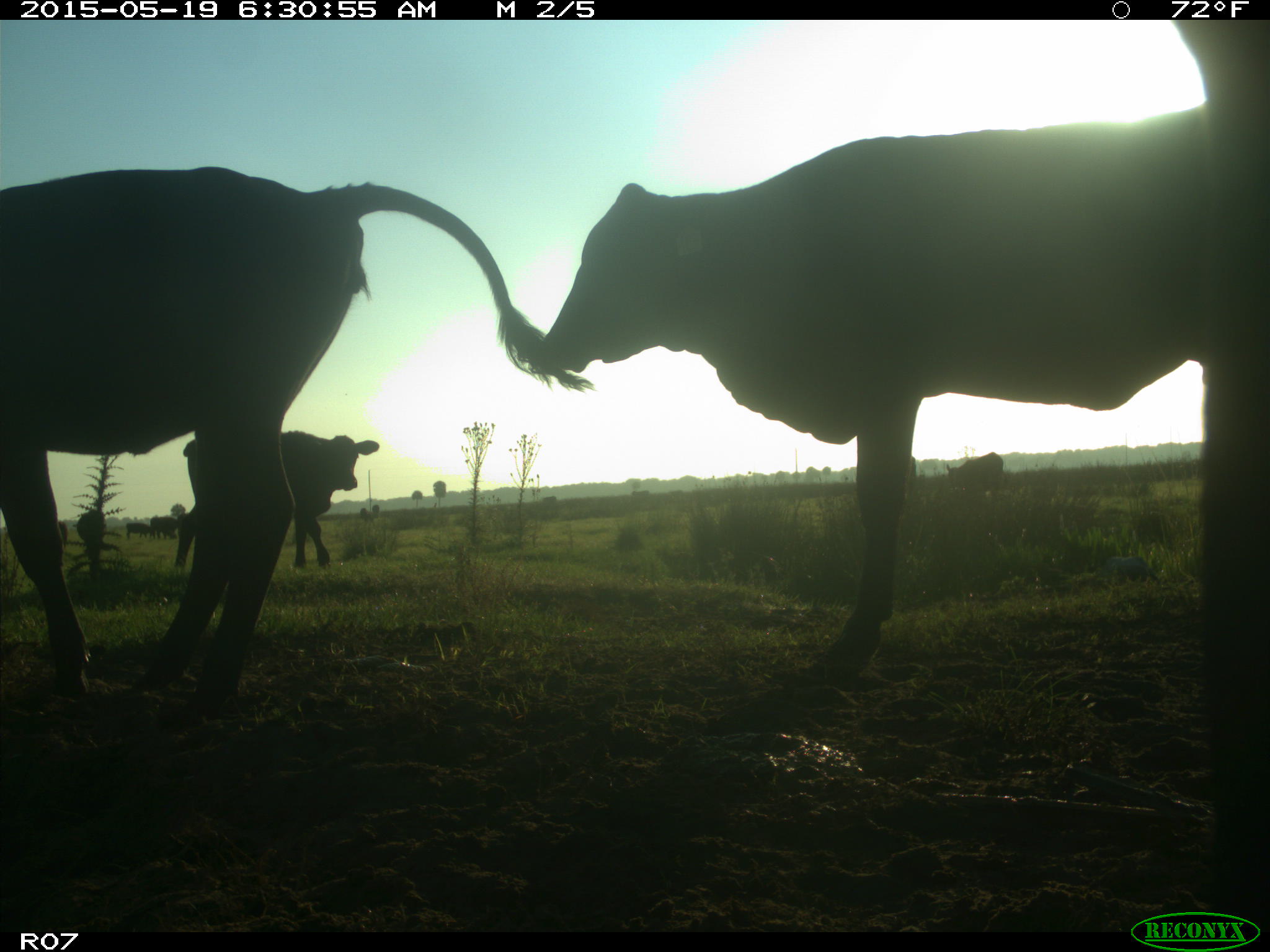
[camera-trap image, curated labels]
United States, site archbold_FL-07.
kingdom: Animalia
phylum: Chordata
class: Mammalia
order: Artiodactyla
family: Bovidae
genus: Bos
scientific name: Bos taurus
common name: domestic cow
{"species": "Bos taurus (domestic cow)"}